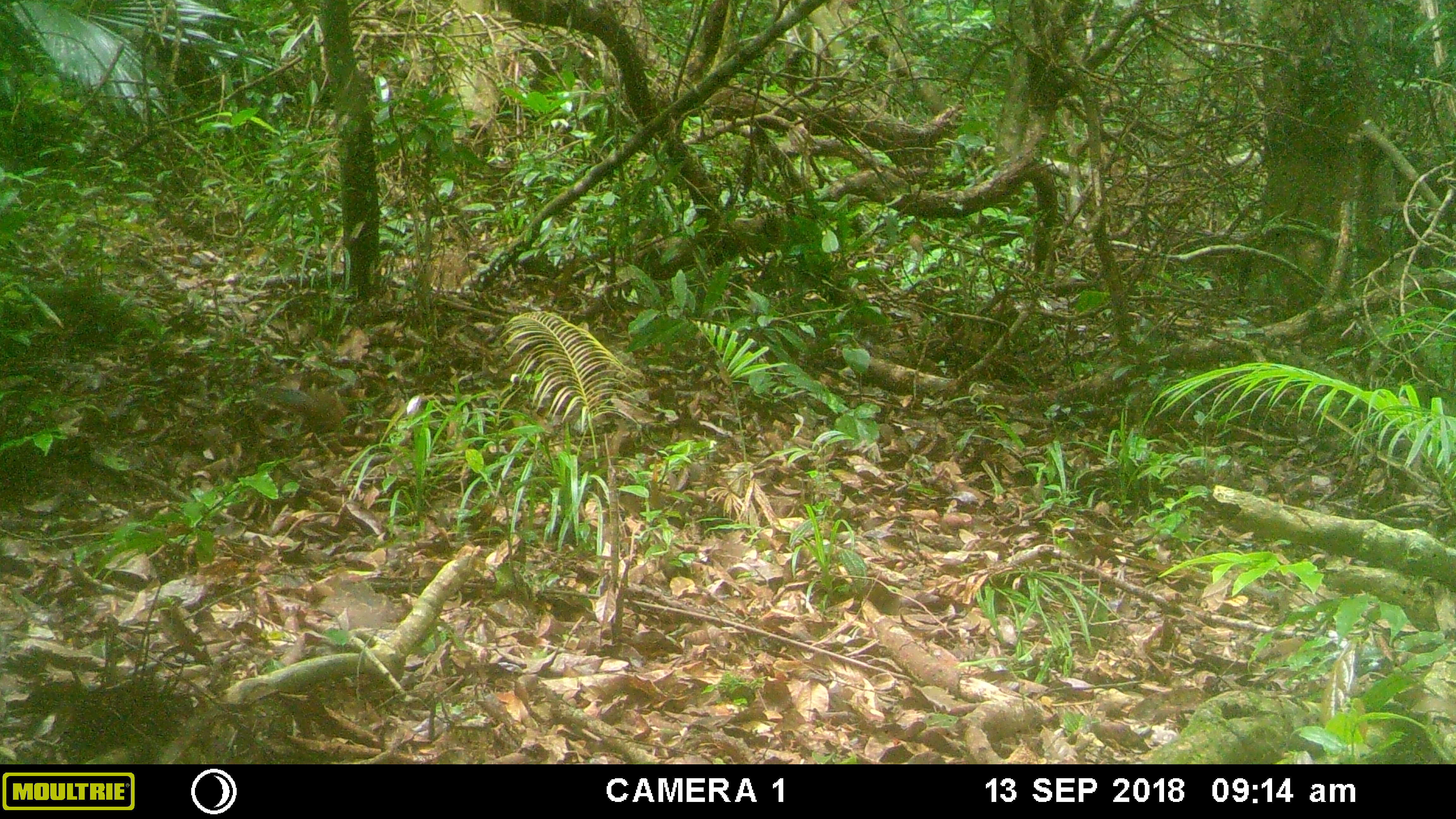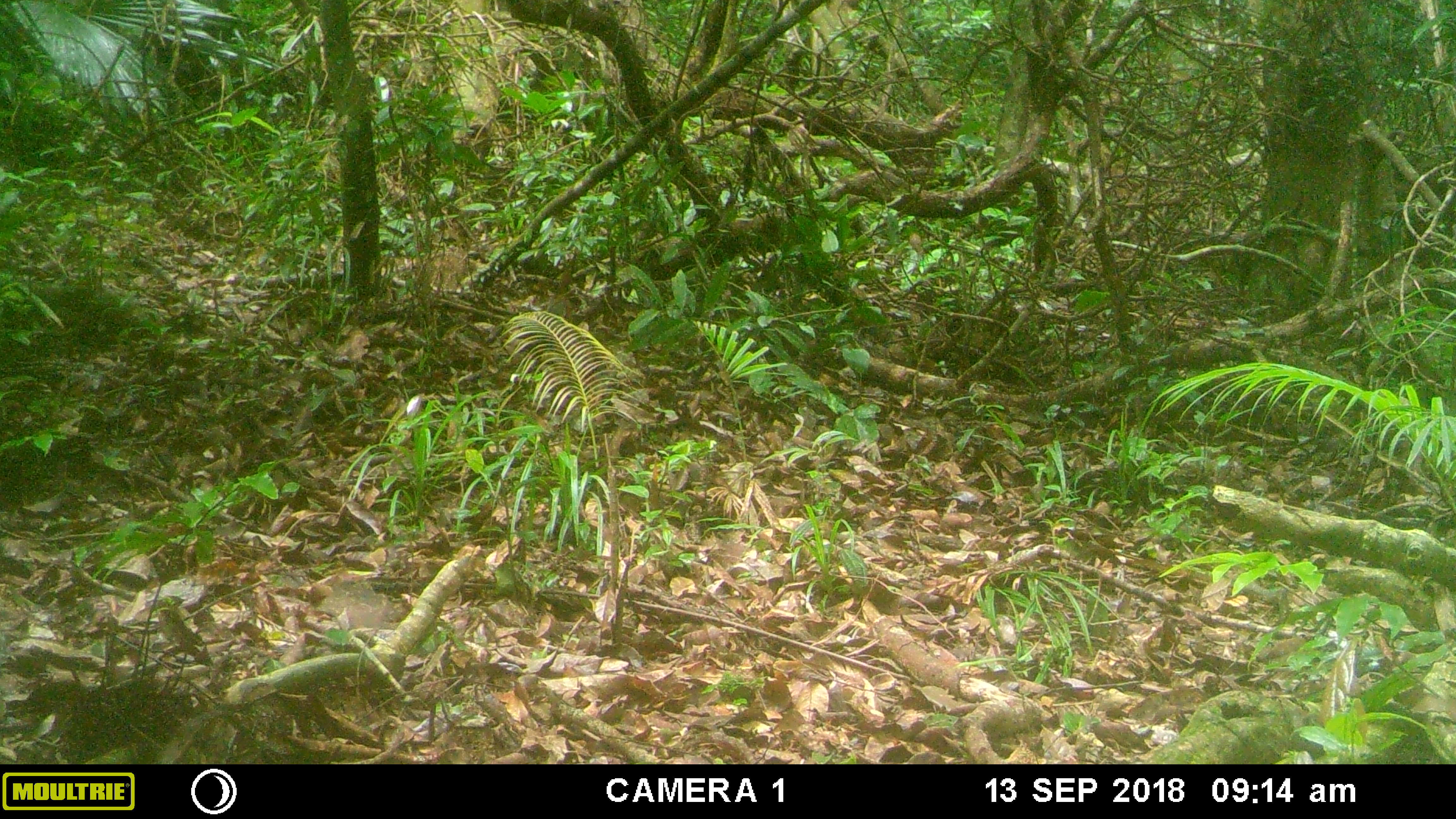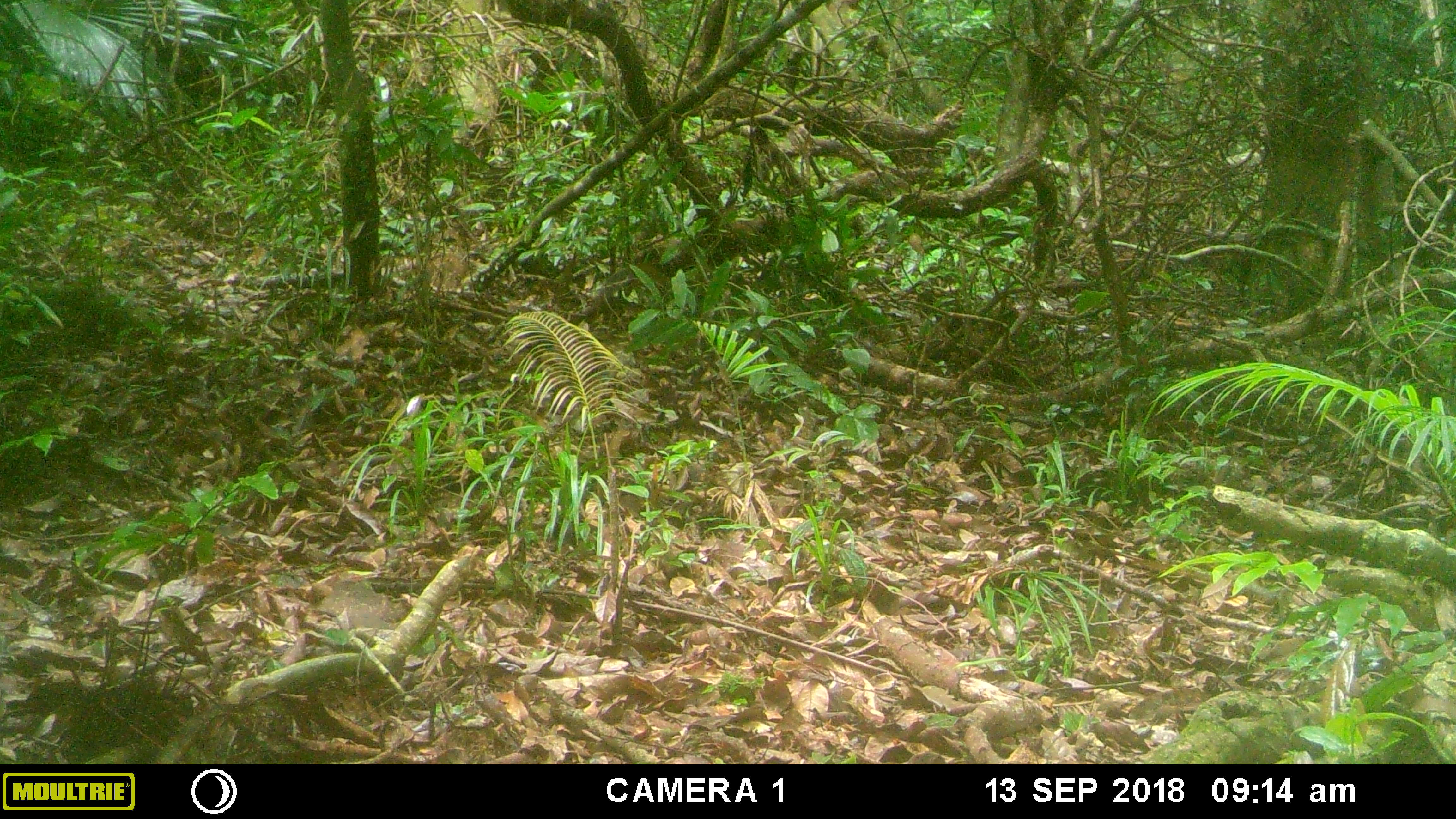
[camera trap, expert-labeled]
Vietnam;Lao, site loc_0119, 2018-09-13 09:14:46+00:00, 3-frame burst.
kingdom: Animalia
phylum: Chordata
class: Mammalia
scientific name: Mammalia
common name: mammal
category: unidentified small mammal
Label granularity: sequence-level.